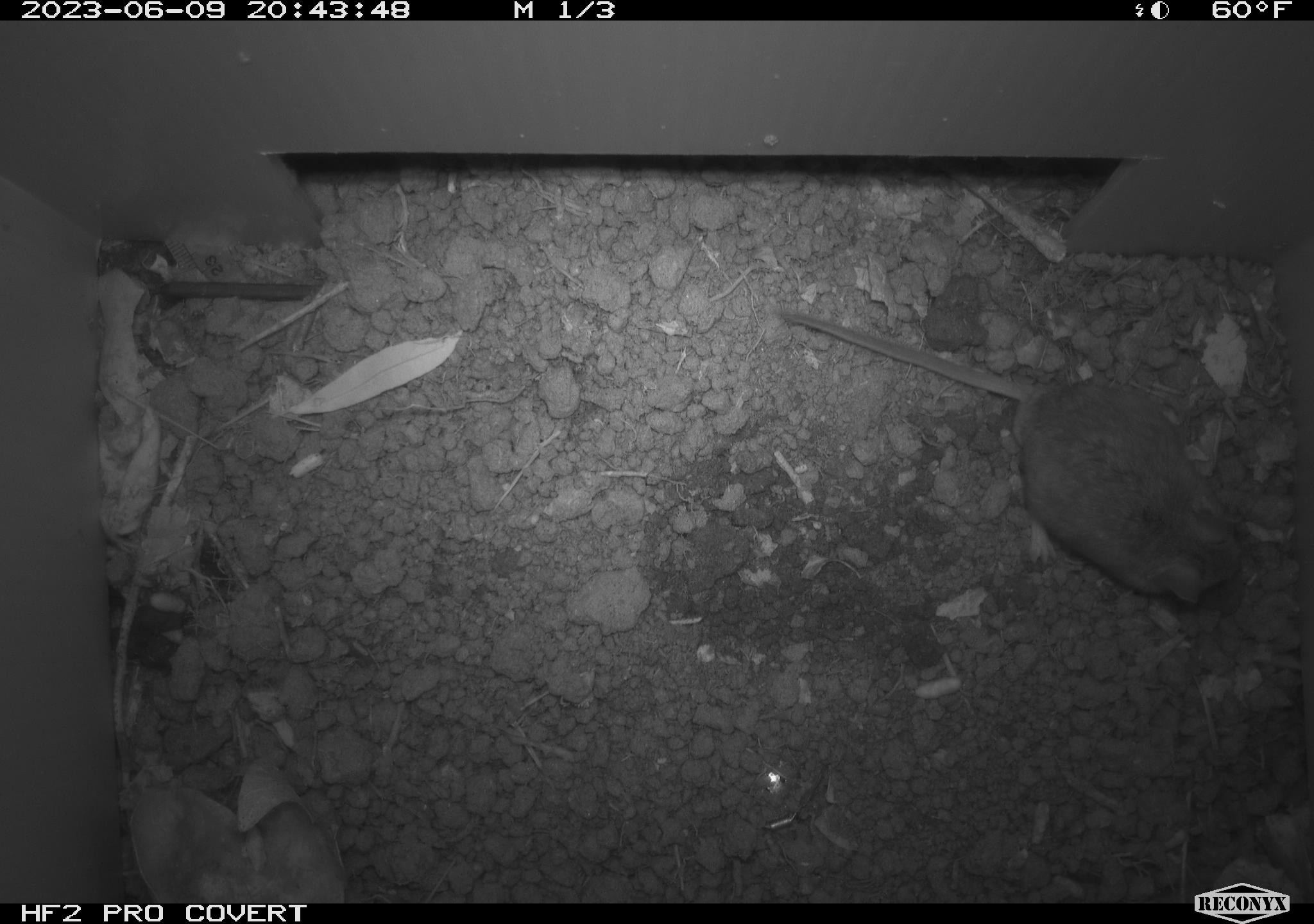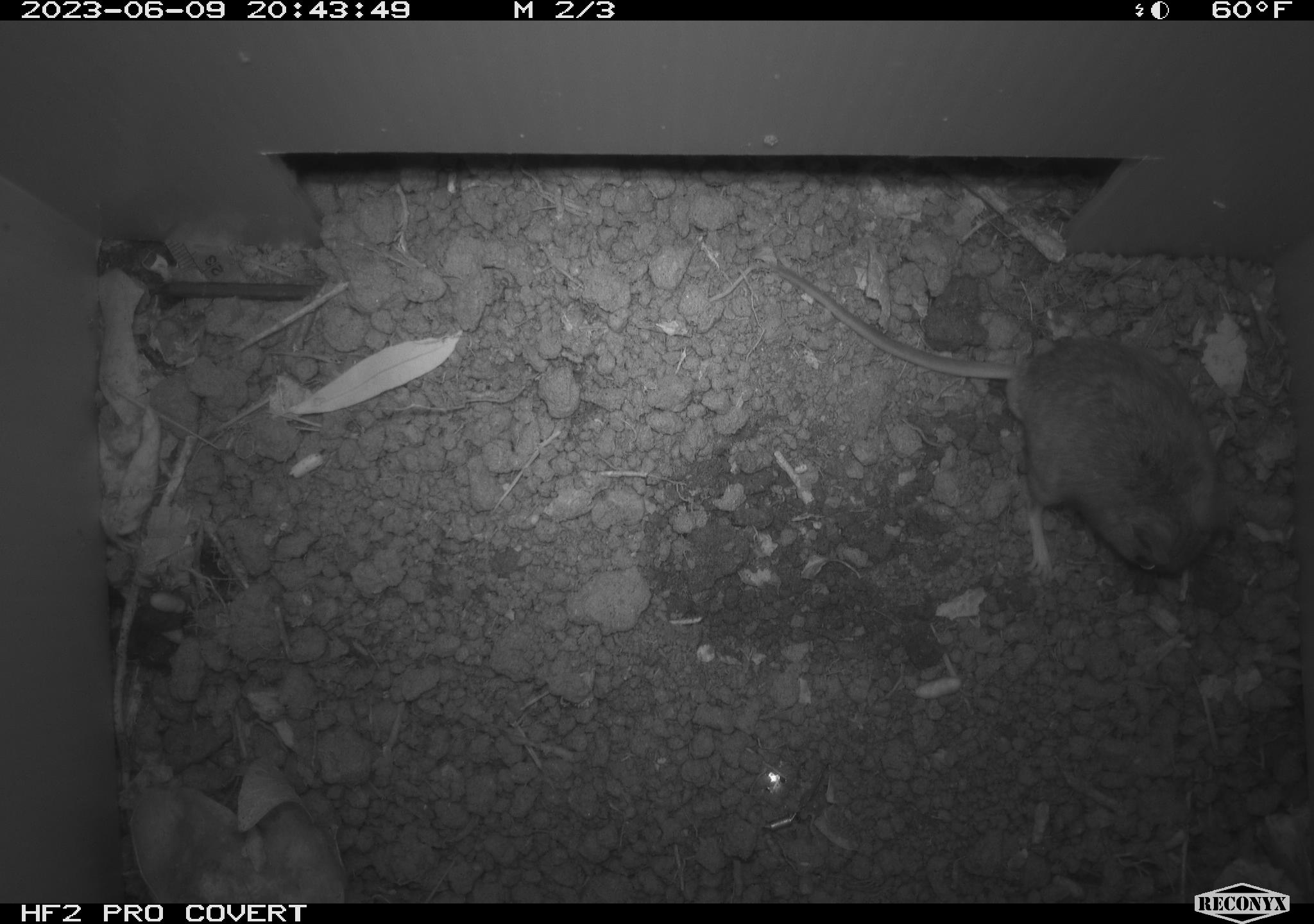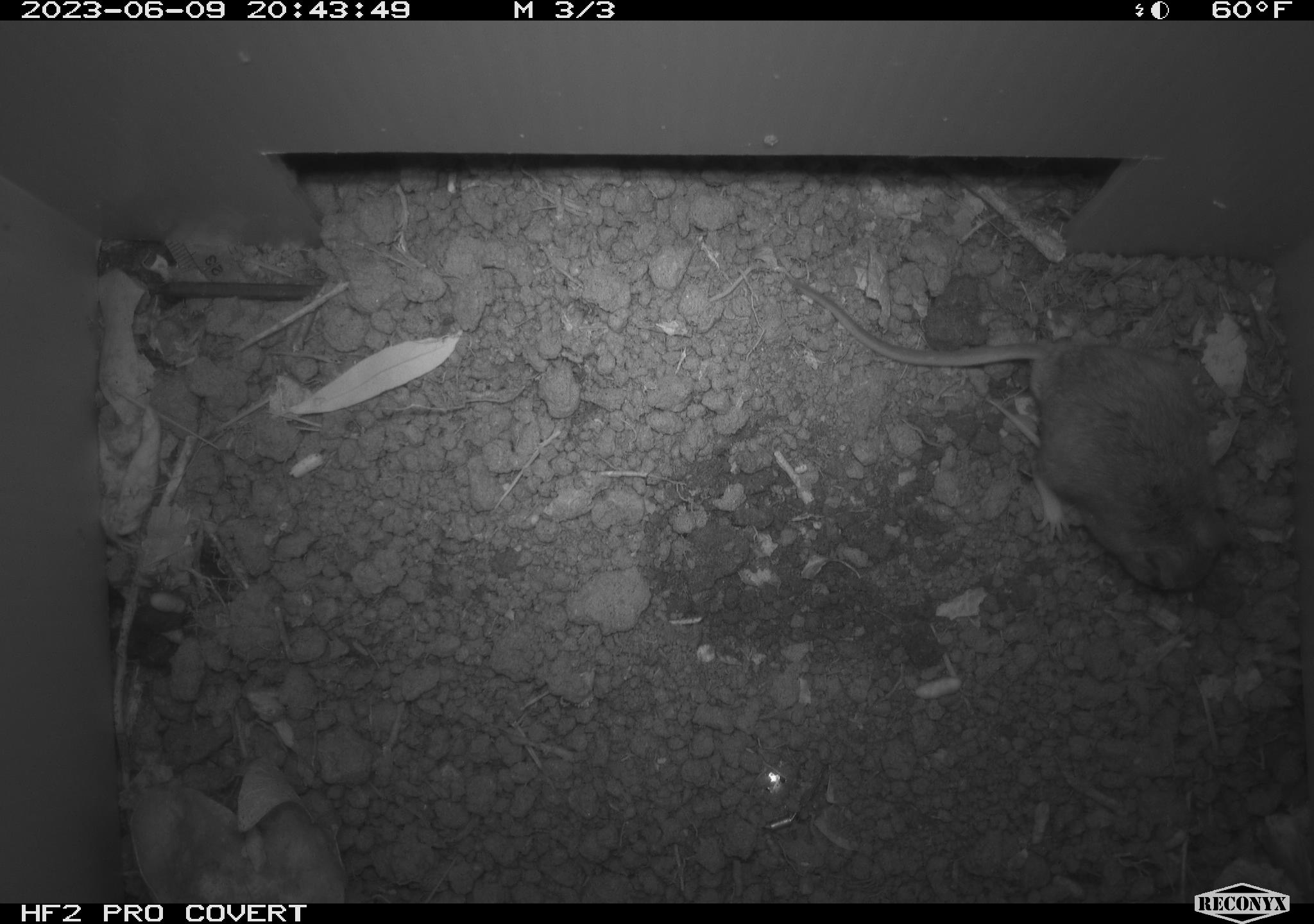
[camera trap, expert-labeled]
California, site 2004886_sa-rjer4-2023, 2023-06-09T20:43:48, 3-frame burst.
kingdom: Animalia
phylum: Chordata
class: Mammalia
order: Rodentia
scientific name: Rodentia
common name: mouse species